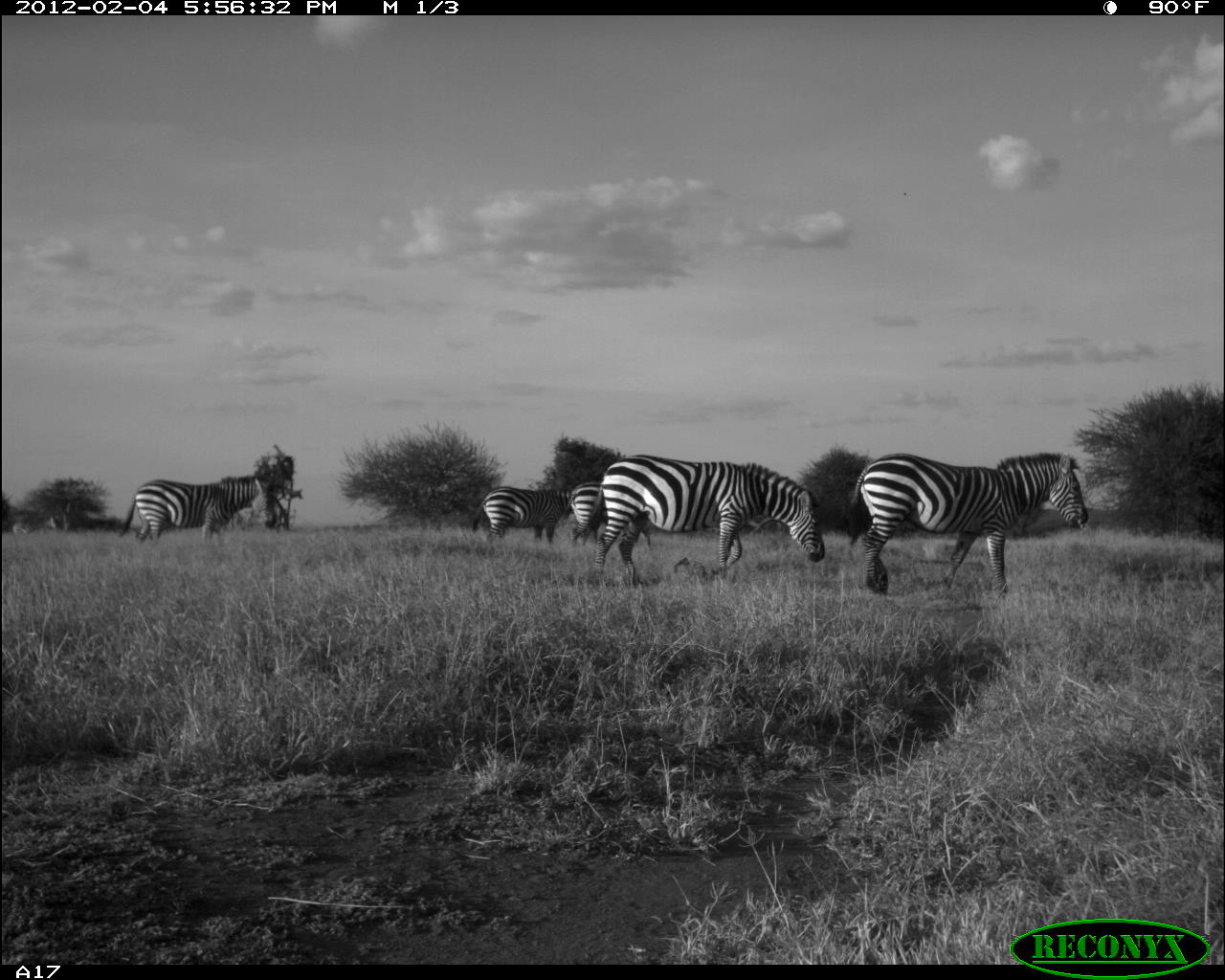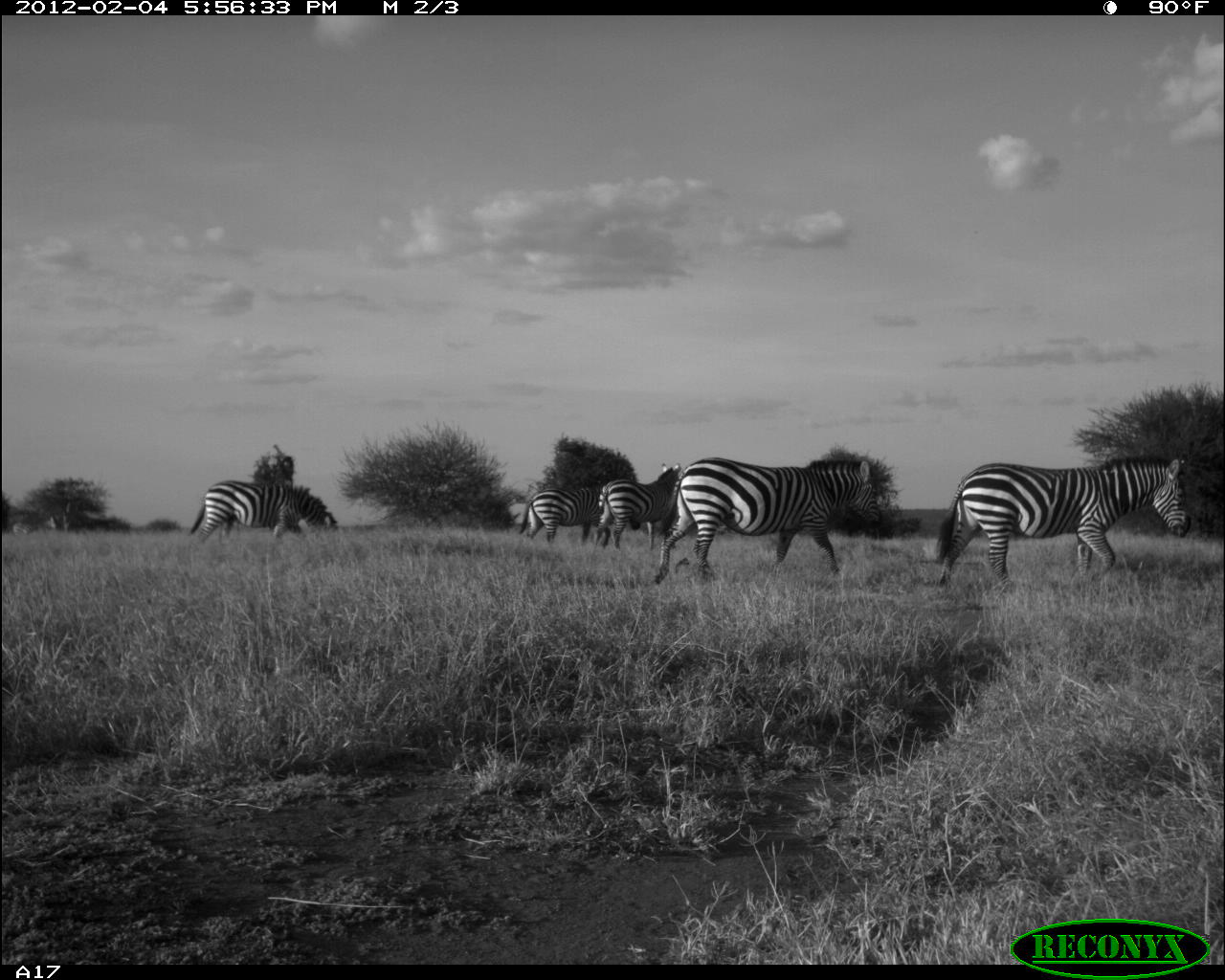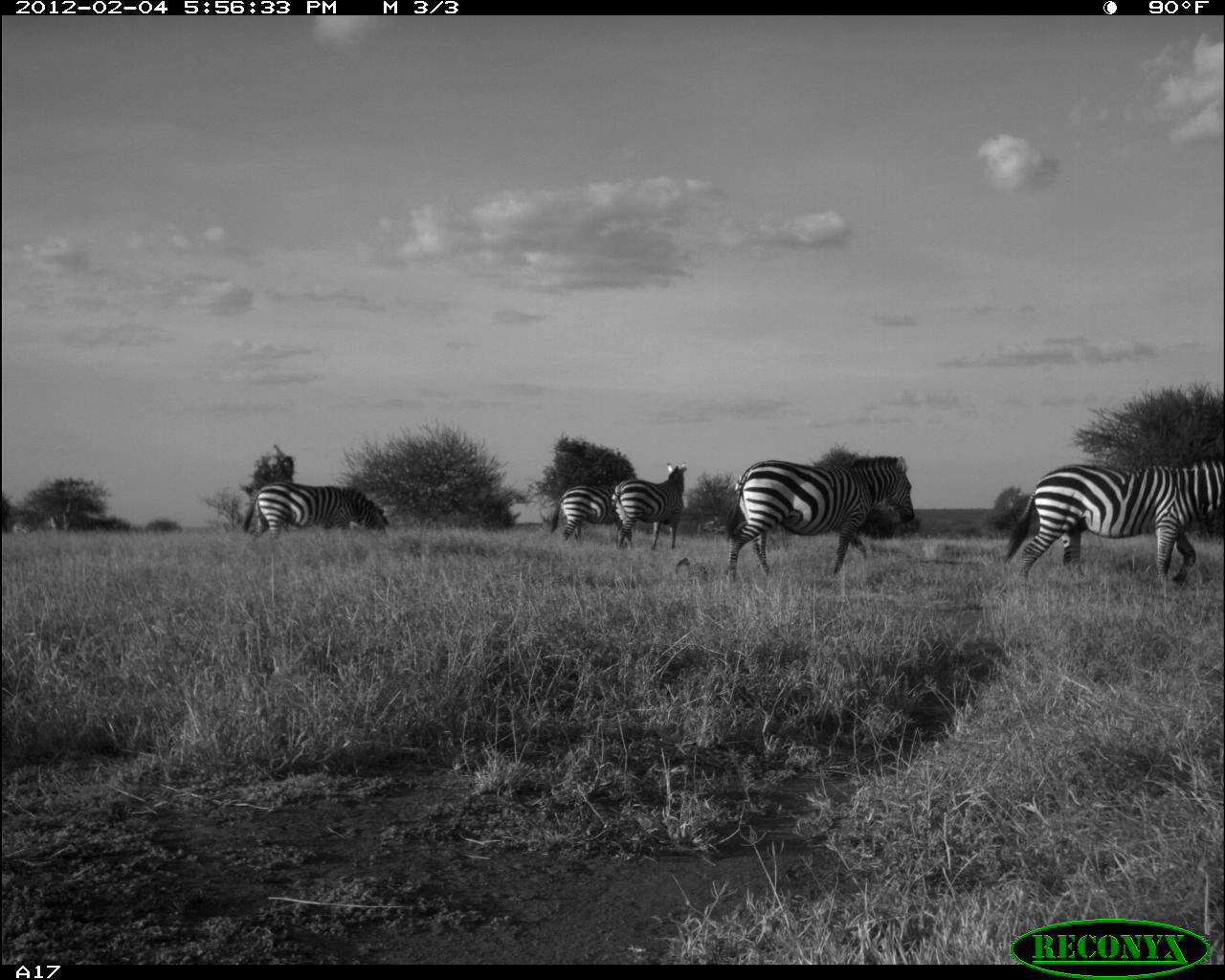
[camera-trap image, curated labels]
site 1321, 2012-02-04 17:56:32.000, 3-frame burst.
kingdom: Animalia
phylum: Chordata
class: Mammalia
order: Perissodactyla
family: Equidae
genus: Equus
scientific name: Equus quagga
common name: plains zebra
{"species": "Equus quagga (plains zebra)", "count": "5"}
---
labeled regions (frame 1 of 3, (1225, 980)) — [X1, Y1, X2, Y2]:
equus quagga: [844, 451, 1089, 600]; [585, 454, 825, 588]; [118, 475, 277, 545]; [471, 485, 573, 544]; [564, 481, 654, 546]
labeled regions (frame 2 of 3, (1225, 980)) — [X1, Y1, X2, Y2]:
equus quagga: [933, 450, 1190, 592]; [648, 457, 883, 584]; [184, 477, 339, 543]; [594, 463, 680, 550]; [517, 484, 642, 543]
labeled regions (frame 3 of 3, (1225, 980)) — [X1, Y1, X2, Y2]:
equus quagga: [1001, 460, 1225, 587]; [725, 455, 915, 581]; [242, 481, 389, 539]; [607, 462, 688, 551]; [548, 485, 634, 544]